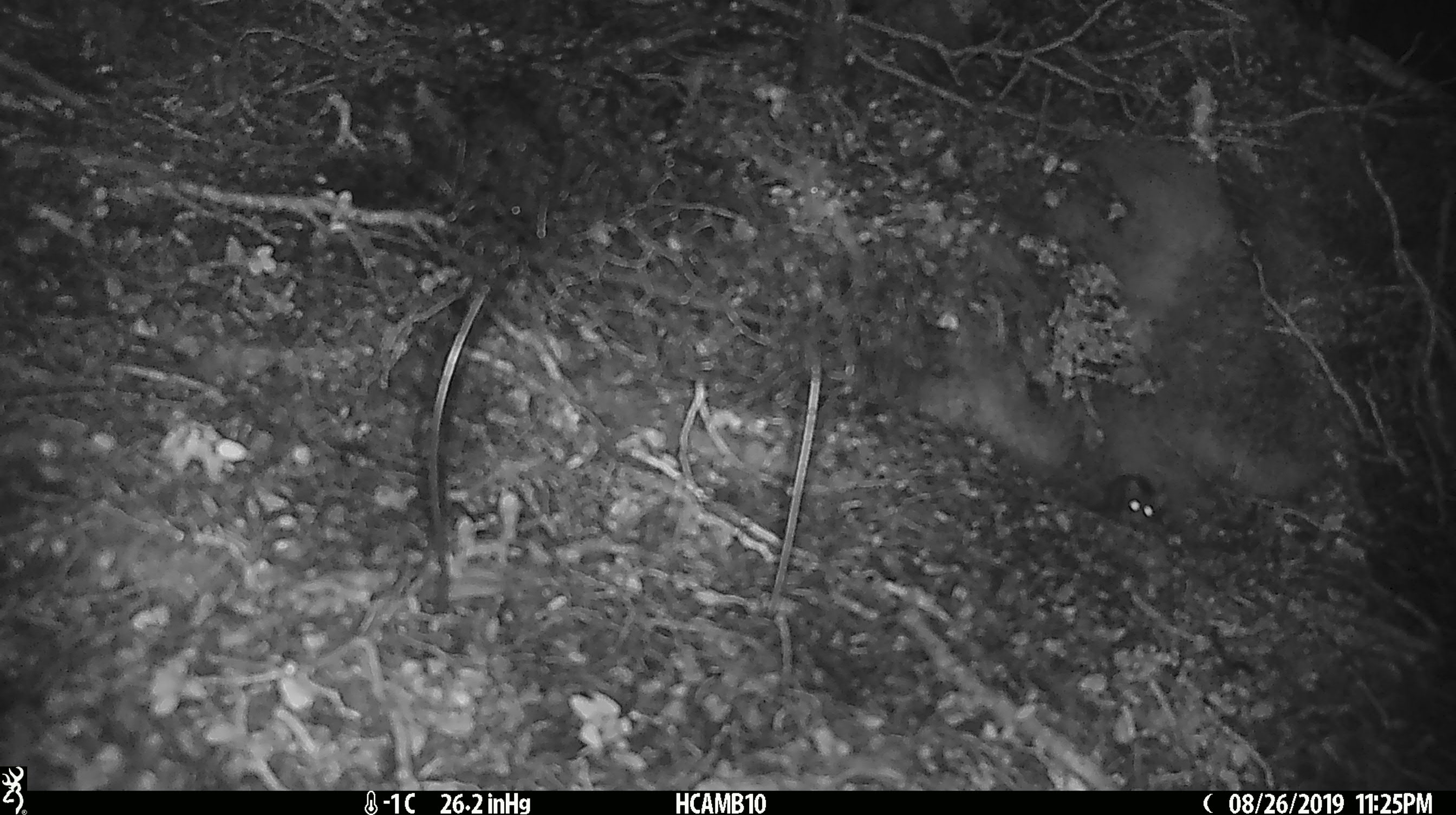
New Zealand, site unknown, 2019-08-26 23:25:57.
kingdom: Animalia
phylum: Chordata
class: Mammalia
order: Rodentia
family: Muridae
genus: Mus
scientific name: Mus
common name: mouse